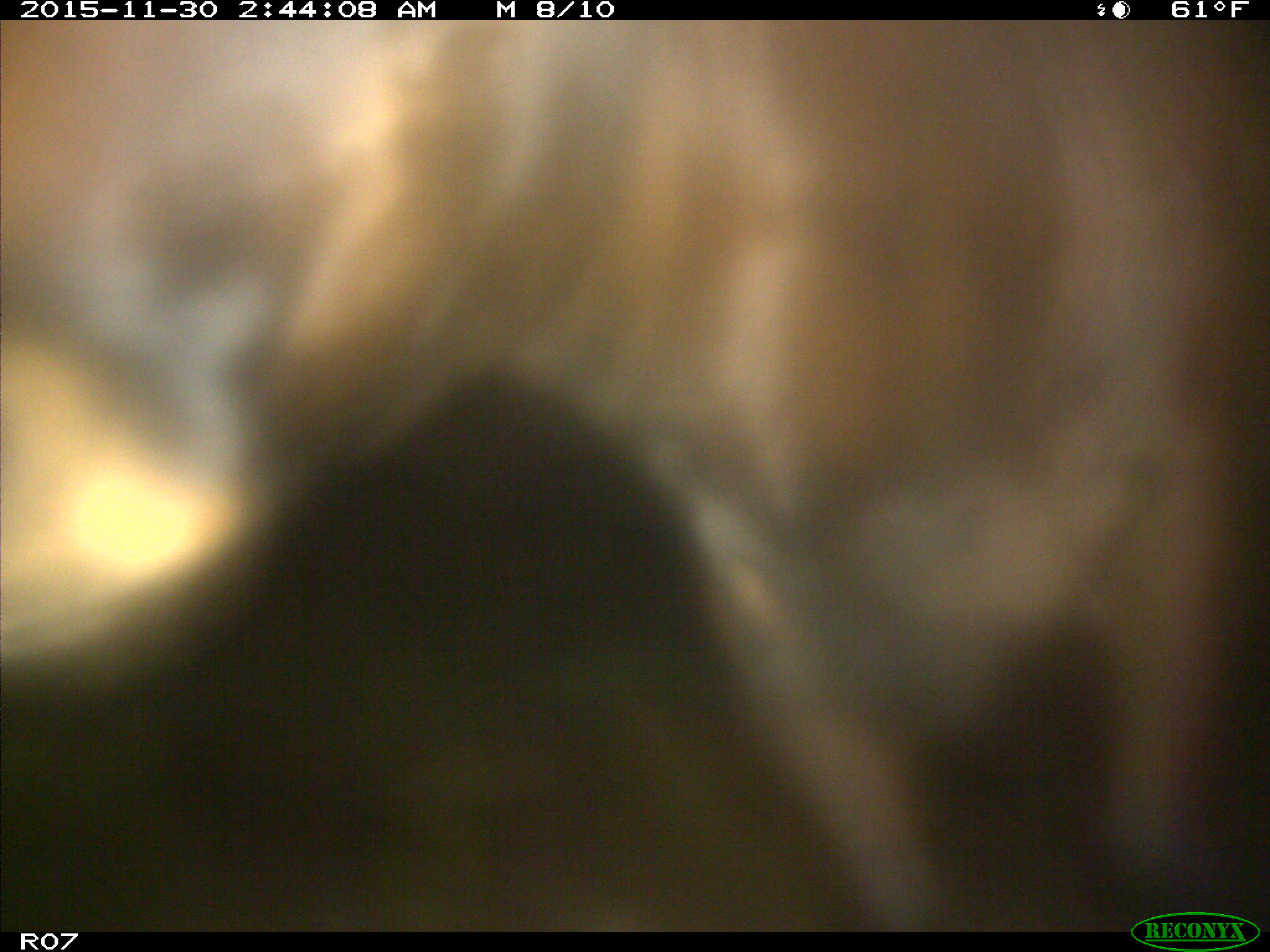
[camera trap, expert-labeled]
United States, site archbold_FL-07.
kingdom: Animalia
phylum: Chordata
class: Mammalia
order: Artiodactyla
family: Bovidae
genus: Bos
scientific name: Bos taurus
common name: domestic cow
Bos taurus (domestic cow).